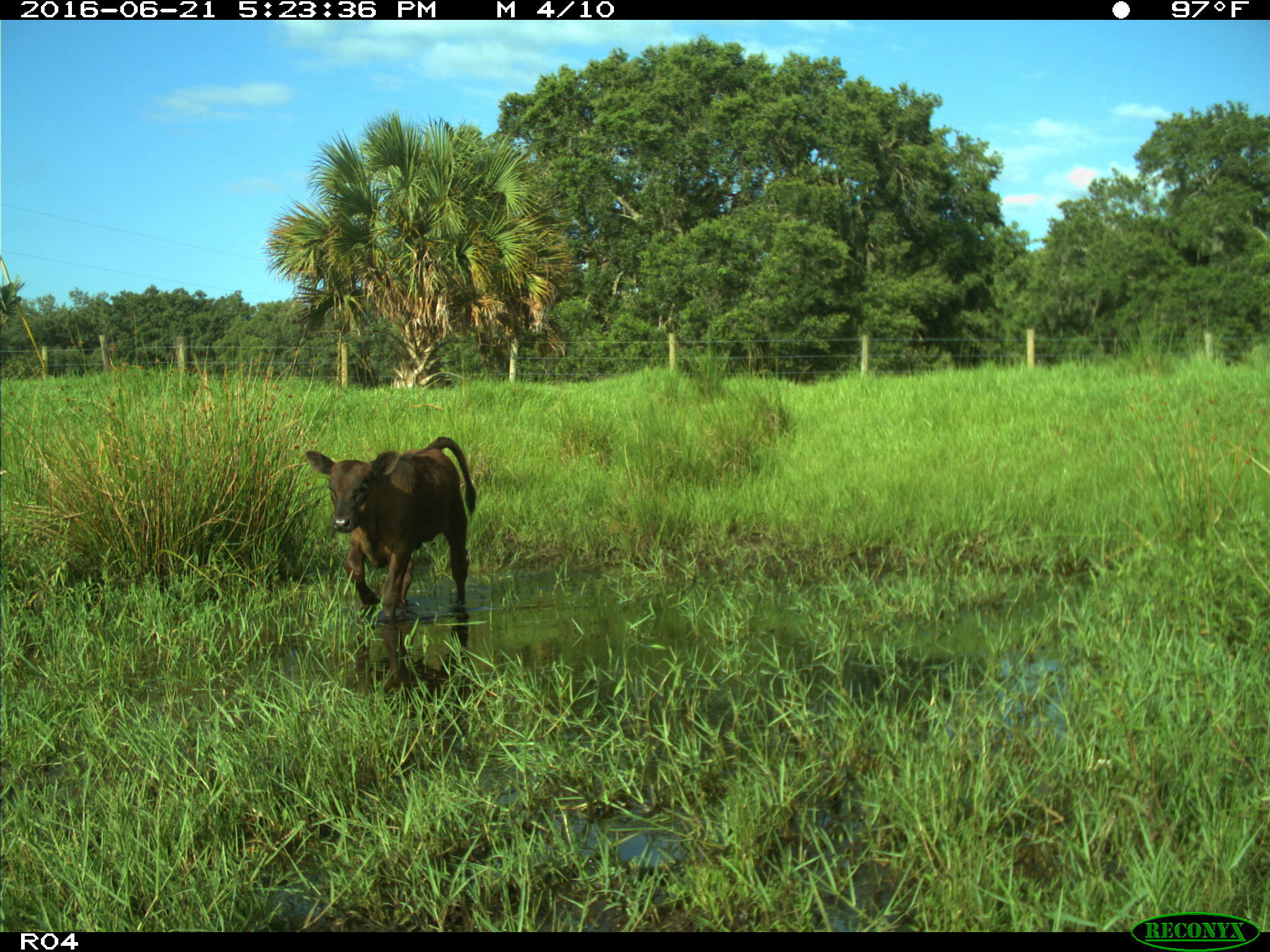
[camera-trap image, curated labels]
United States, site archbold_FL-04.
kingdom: Animalia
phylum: Chordata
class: Mammalia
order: Artiodactyla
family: Bovidae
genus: Bos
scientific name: Bos taurus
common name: domestic cow